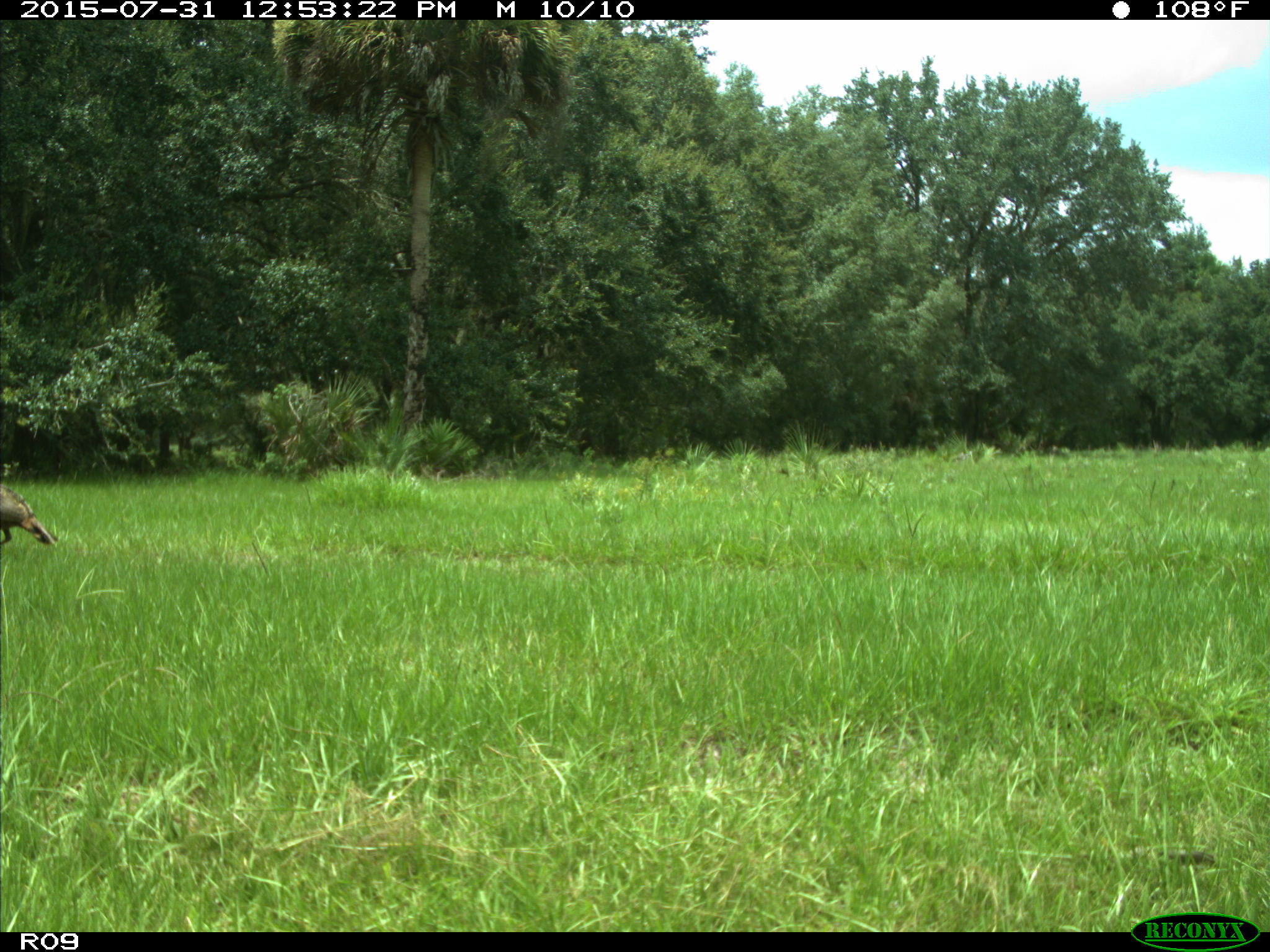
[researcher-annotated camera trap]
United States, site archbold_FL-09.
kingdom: Animalia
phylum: Chordata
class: Aves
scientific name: Aves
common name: birds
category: unidentified bird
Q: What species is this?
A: Unidentified bird (birds) (Aves).